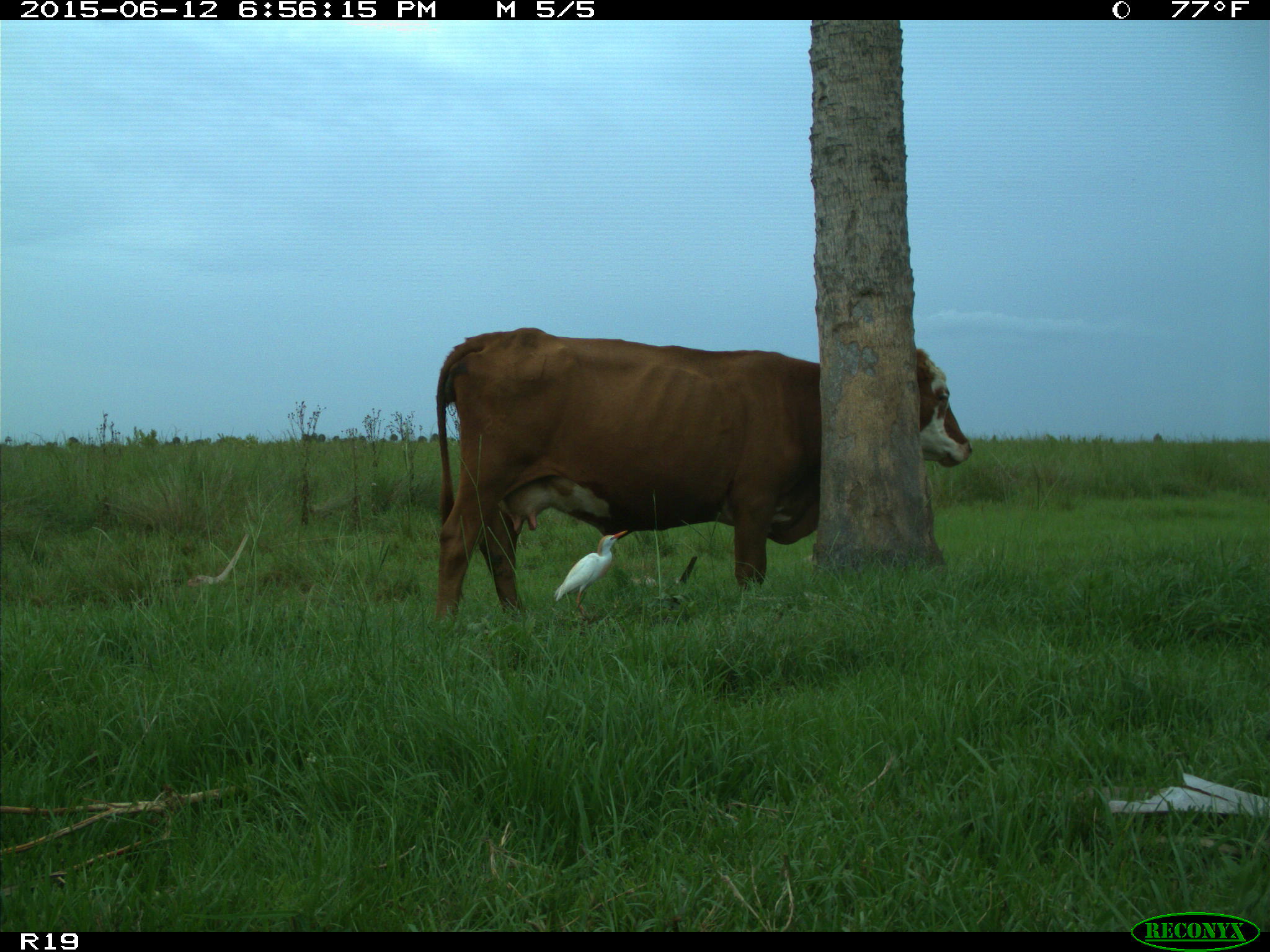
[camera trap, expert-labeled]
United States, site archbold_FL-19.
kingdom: Animalia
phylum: Chordata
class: Mammalia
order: Artiodactyla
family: Bovidae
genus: Bos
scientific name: Bos taurus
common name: domestic cow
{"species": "Bos taurus (domestic cow)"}